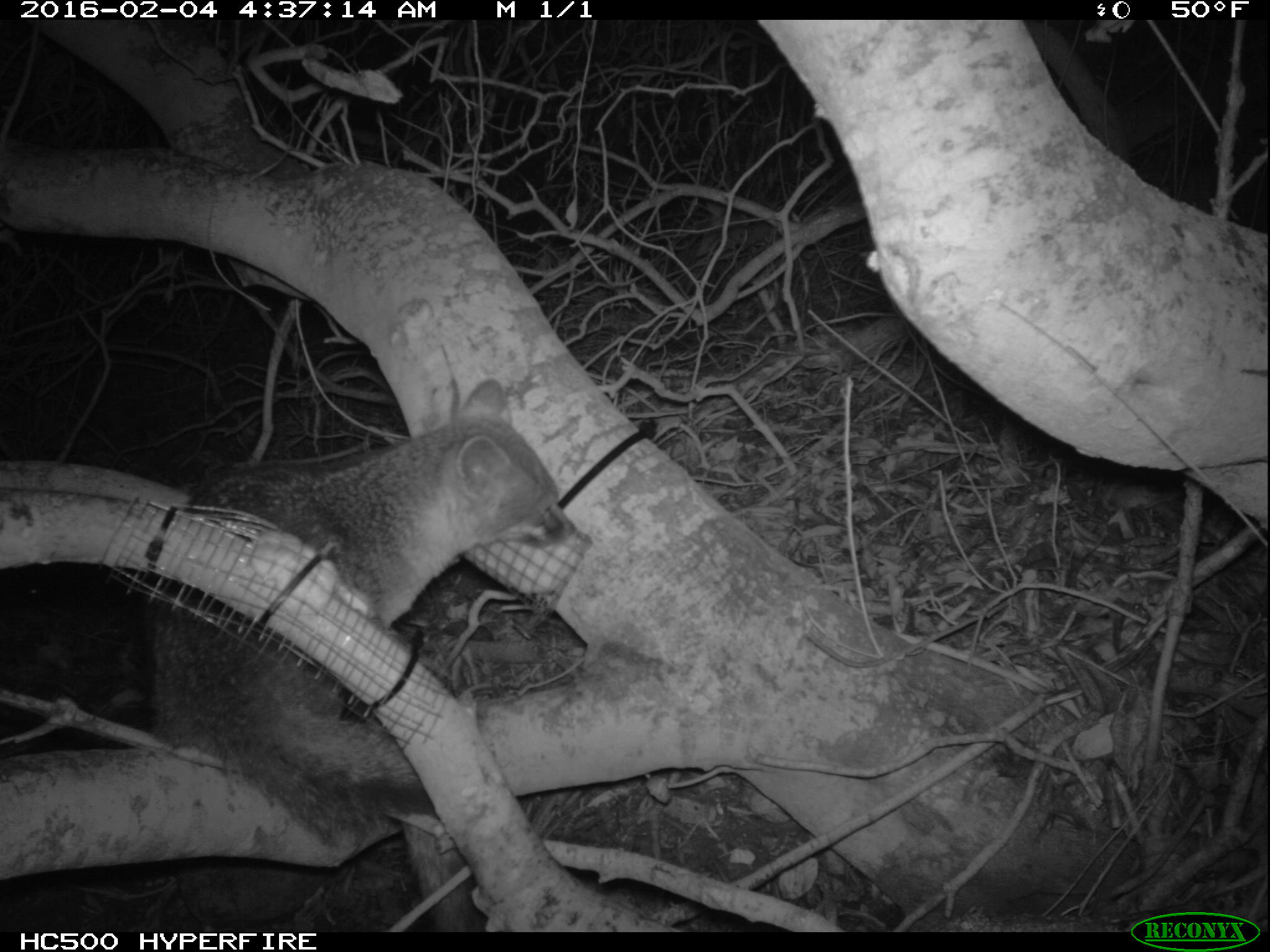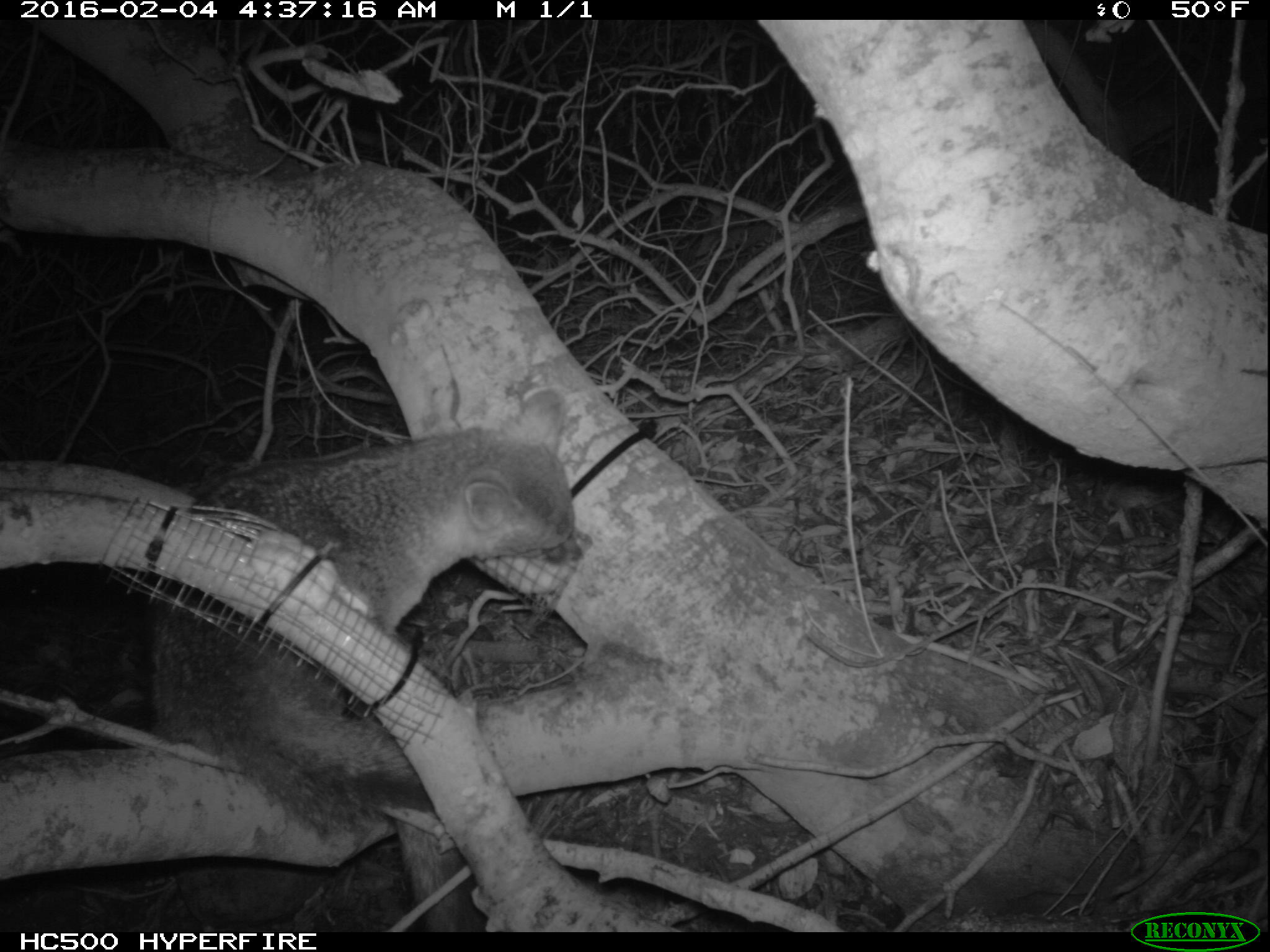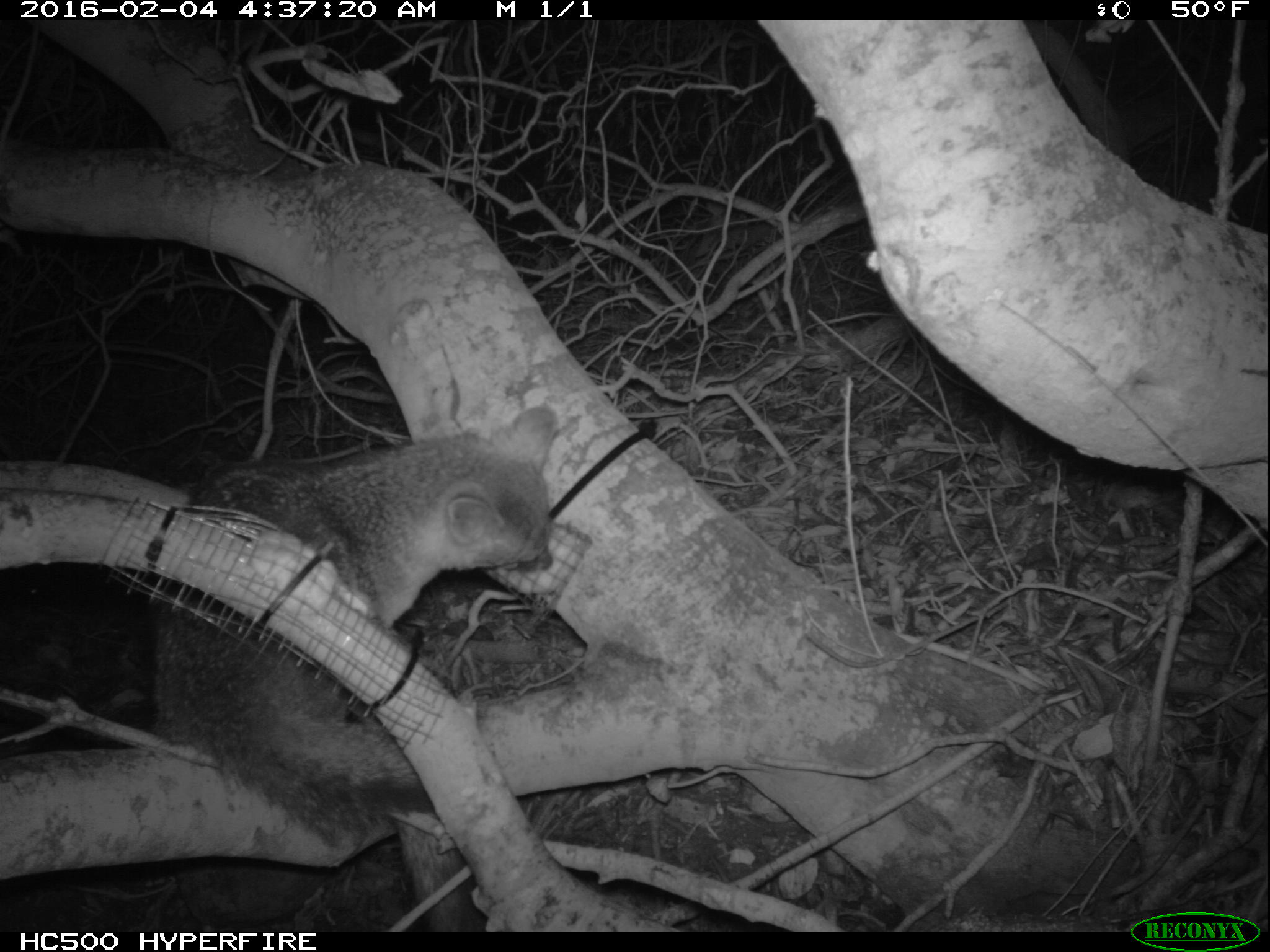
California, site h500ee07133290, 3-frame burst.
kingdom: Animalia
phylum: Chordata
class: Mammalia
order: Carnivora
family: Canidae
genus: Urocyon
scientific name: Urocyon littoralis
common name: island fox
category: fox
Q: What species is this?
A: Fox (island fox) (Urocyon littoralis).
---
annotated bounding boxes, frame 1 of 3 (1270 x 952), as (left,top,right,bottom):
fox: (152,380,593,928)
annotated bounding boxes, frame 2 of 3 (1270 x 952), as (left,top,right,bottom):
fox: (146,386,580,840)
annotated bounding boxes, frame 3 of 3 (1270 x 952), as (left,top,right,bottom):
fox: (146,405,556,930)